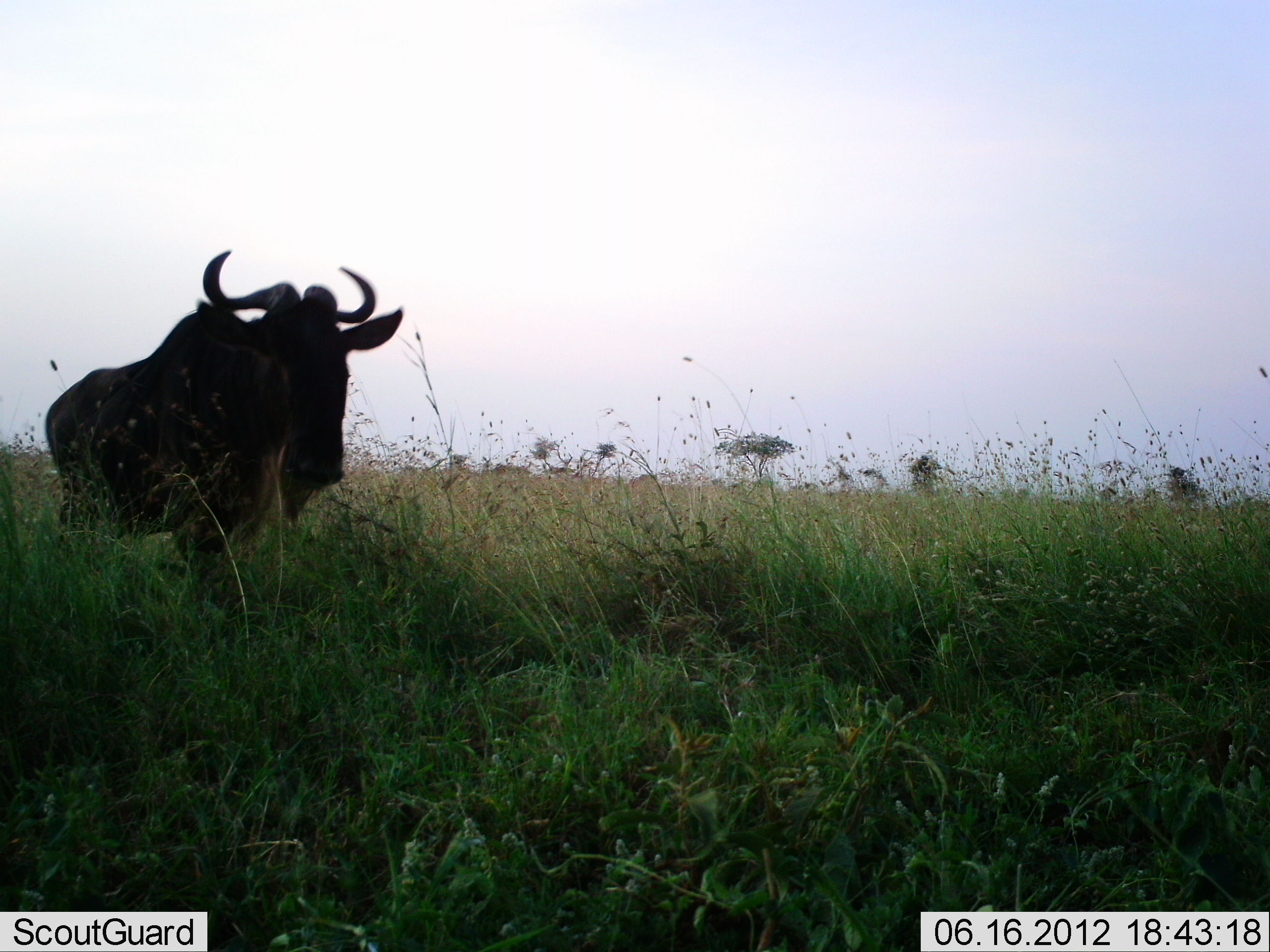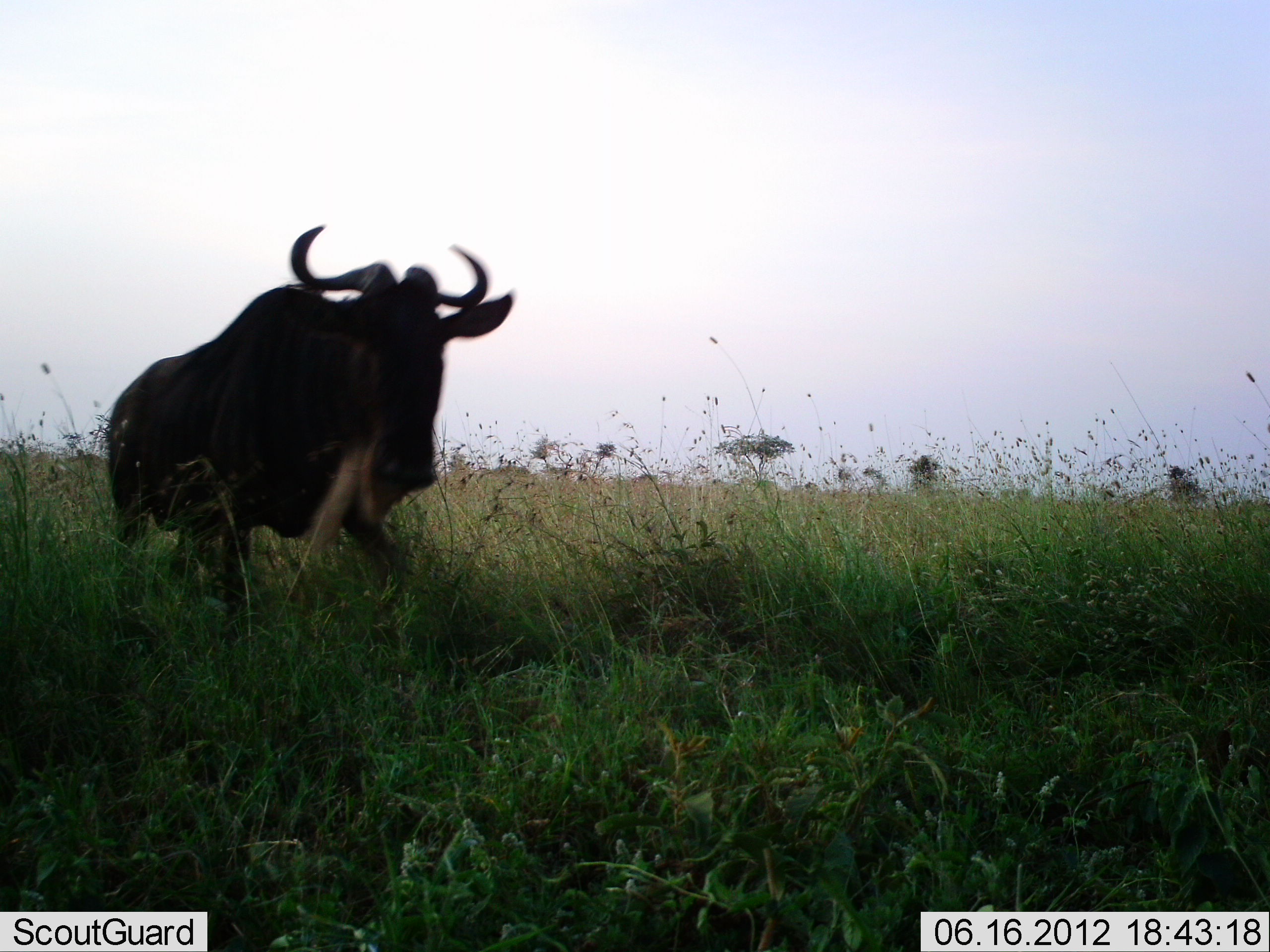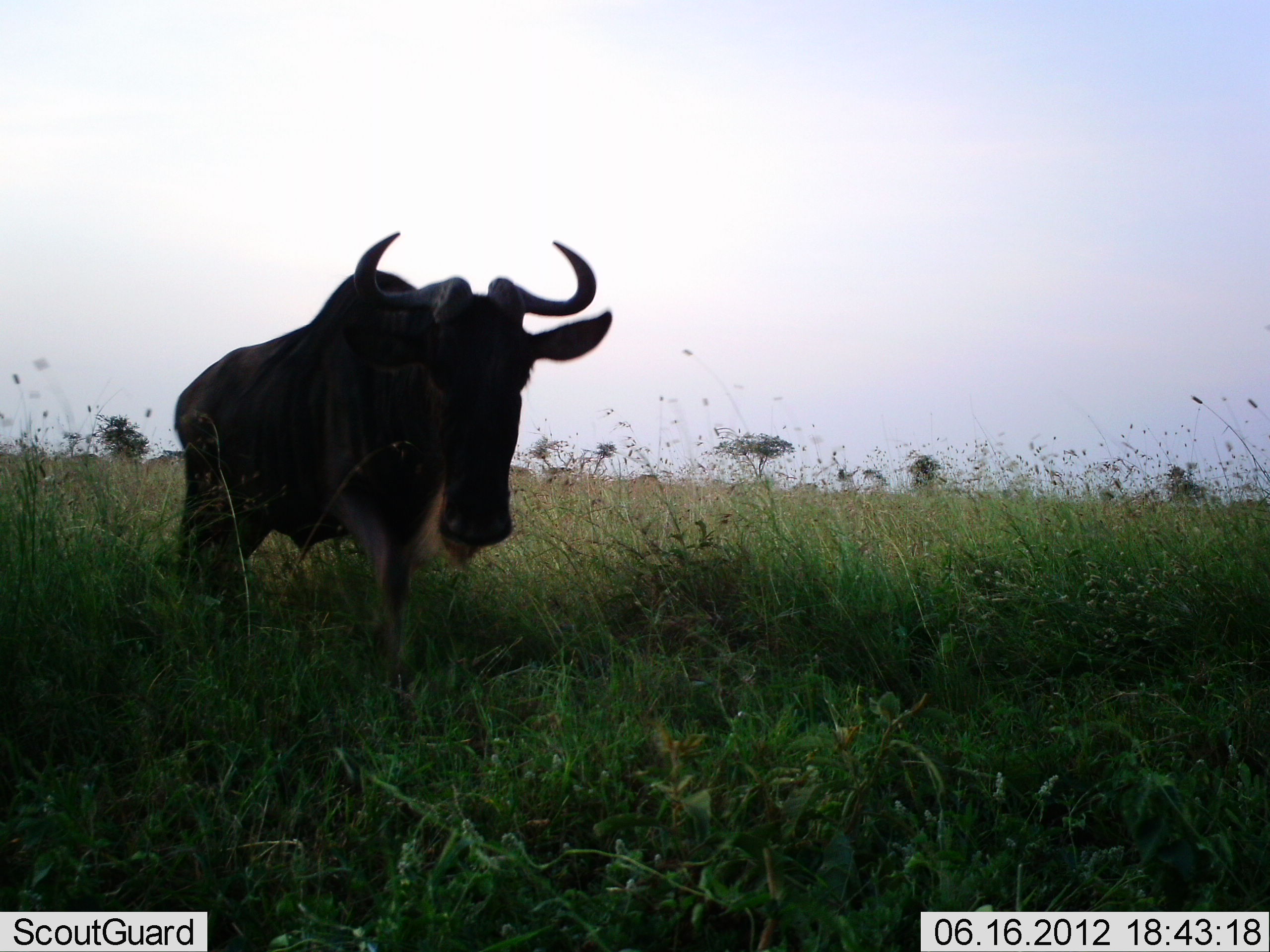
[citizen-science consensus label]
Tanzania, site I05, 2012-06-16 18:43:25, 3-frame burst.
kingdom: Animalia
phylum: Chordata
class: Mammalia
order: Artiodactyla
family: Bovidae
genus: Connochaetes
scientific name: Connochaetes taurinus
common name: blue wildebeest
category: wildebeest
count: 1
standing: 10%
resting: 0%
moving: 100%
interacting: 0%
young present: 0%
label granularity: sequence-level